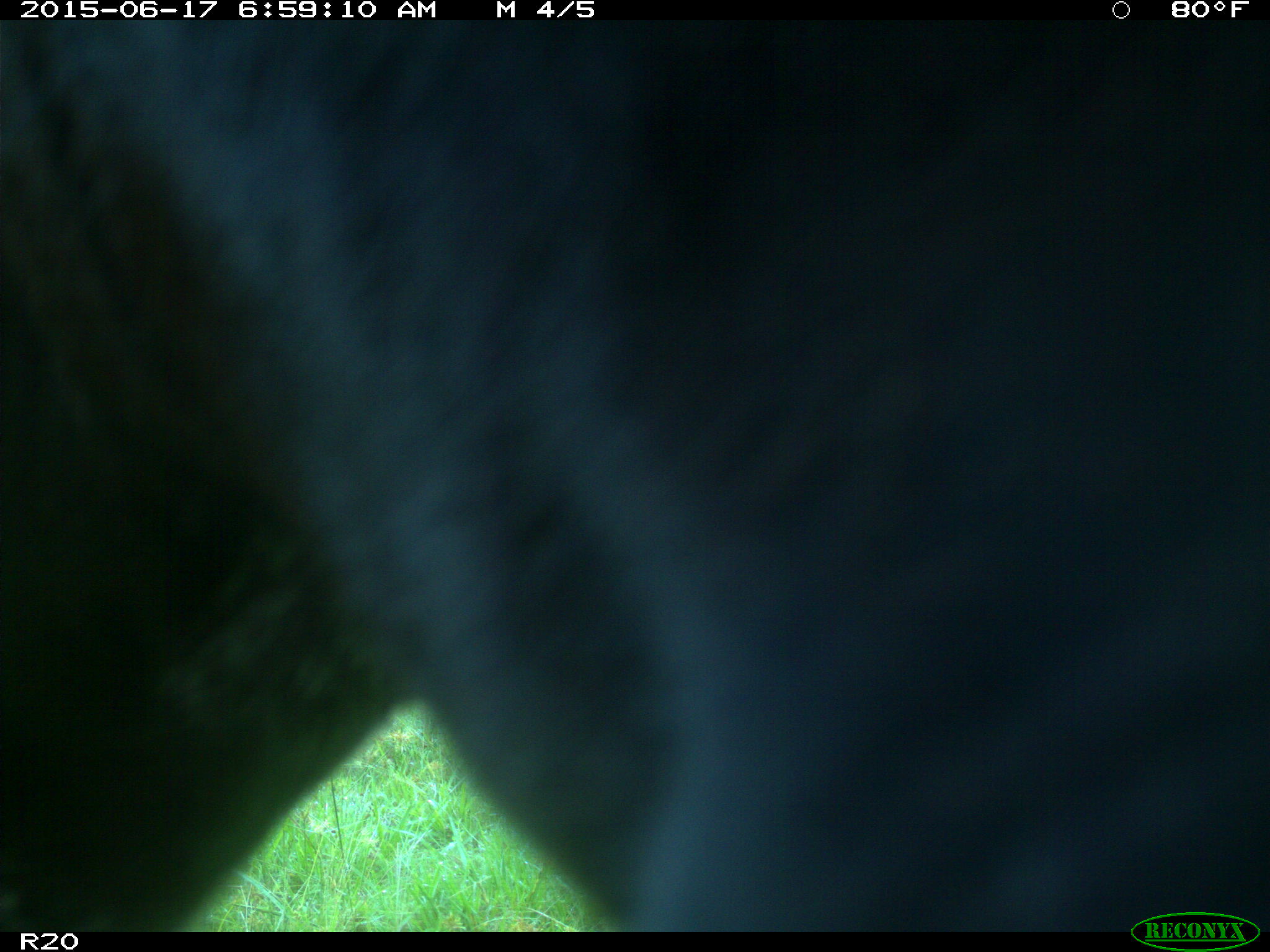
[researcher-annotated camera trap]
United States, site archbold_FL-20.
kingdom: Animalia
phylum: Chordata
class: Mammalia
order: Artiodactyla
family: Bovidae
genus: Bos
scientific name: Bos taurus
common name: domestic cow